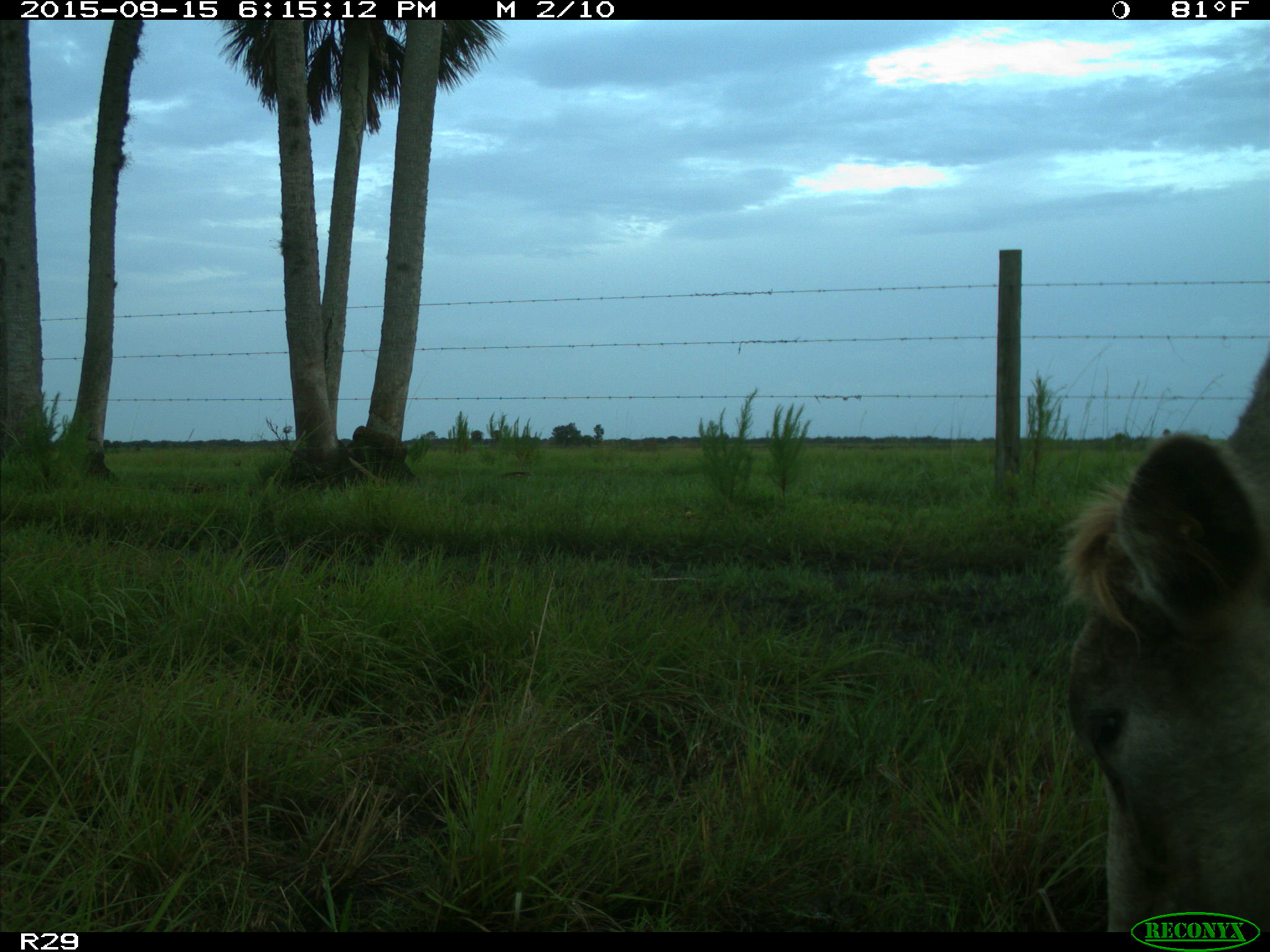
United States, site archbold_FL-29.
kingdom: Animalia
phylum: Chordata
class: Mammalia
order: Artiodactyla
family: Bovidae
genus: Bos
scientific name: Bos taurus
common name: domestic cow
Bos taurus (domestic cow).